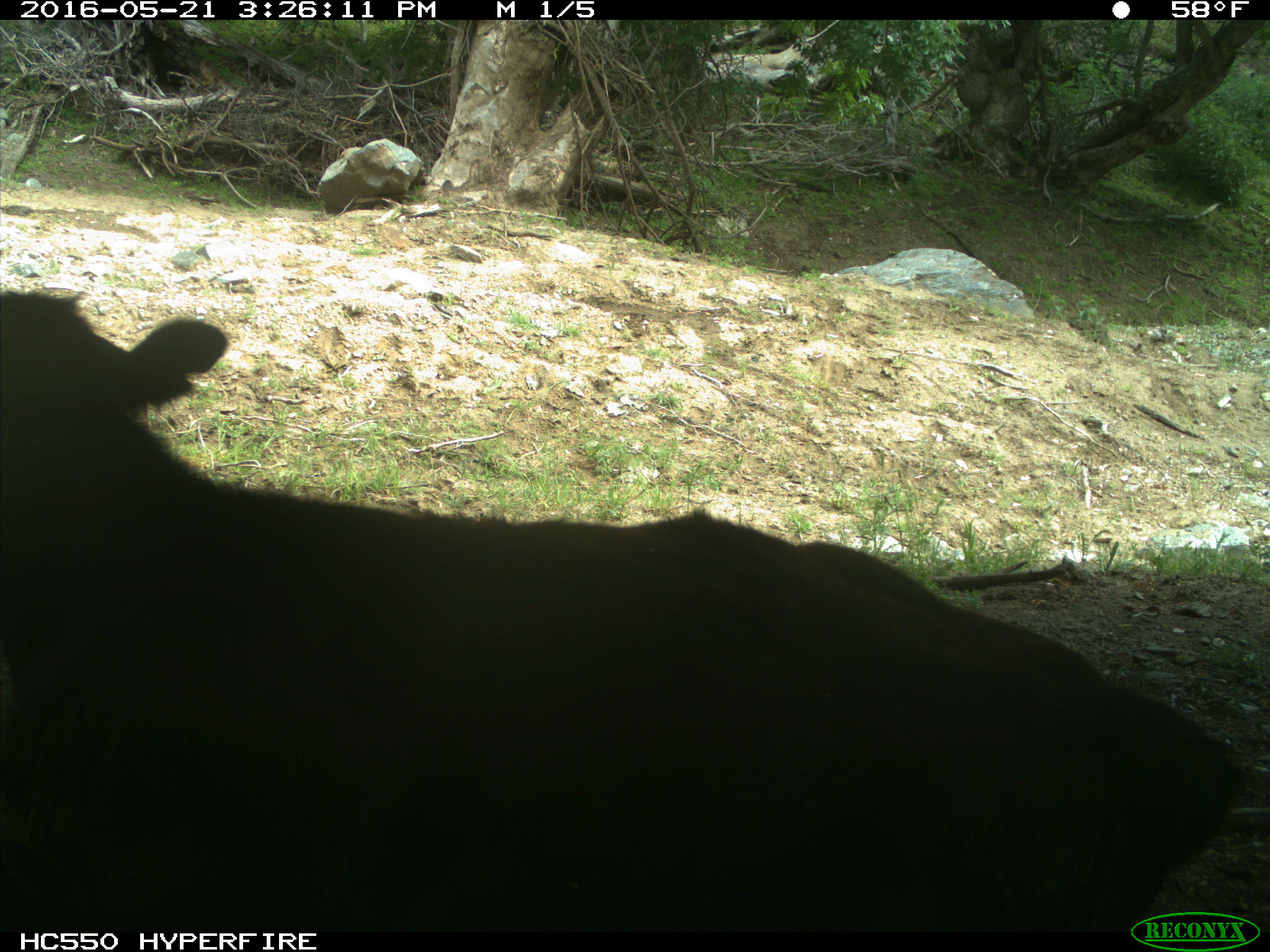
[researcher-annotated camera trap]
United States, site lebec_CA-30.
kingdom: Animalia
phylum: Chordata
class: Mammalia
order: Artiodactyla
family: Bovidae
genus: Bos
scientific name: Bos taurus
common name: domestic cow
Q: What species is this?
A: Bos taurus (domestic cow).